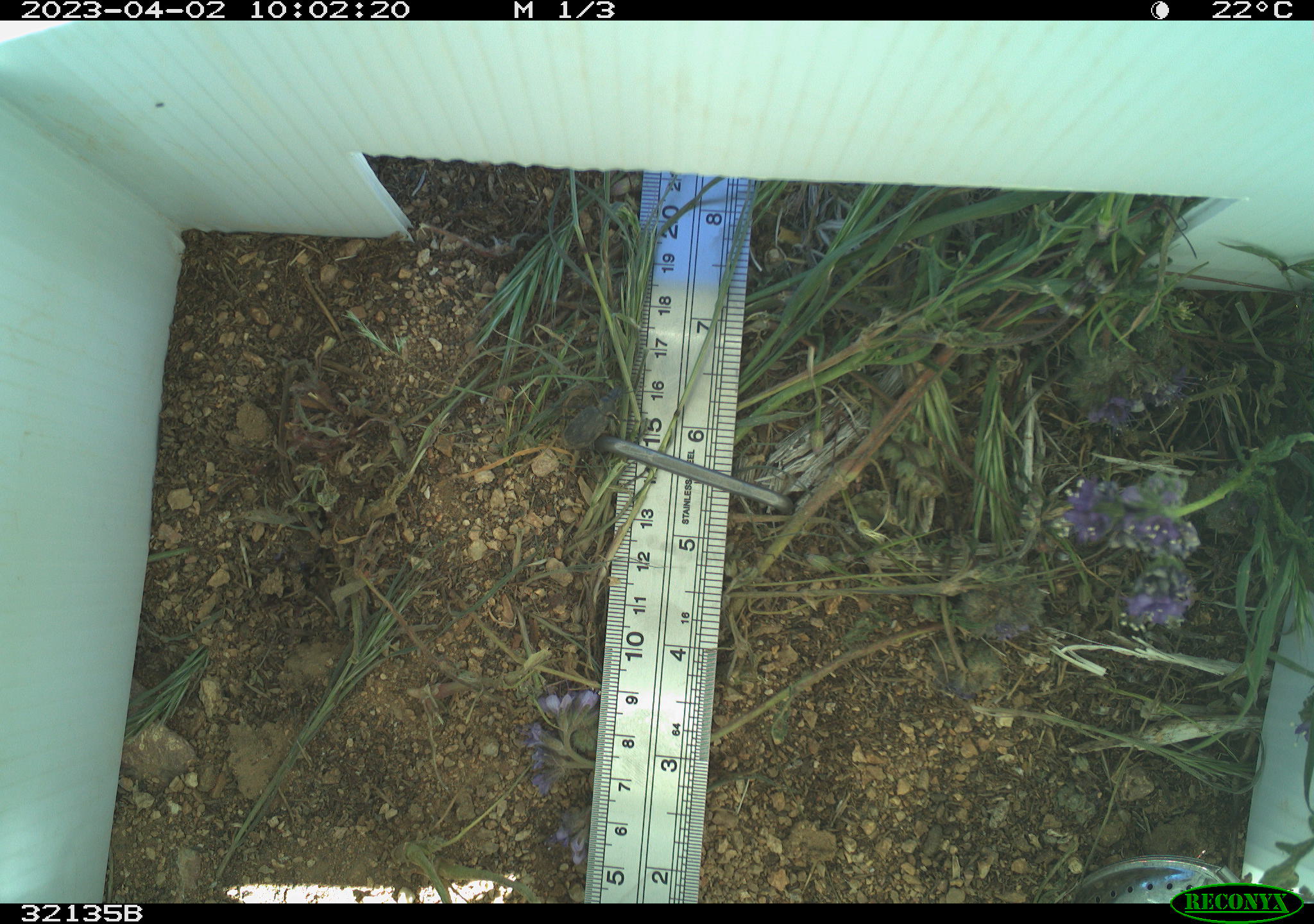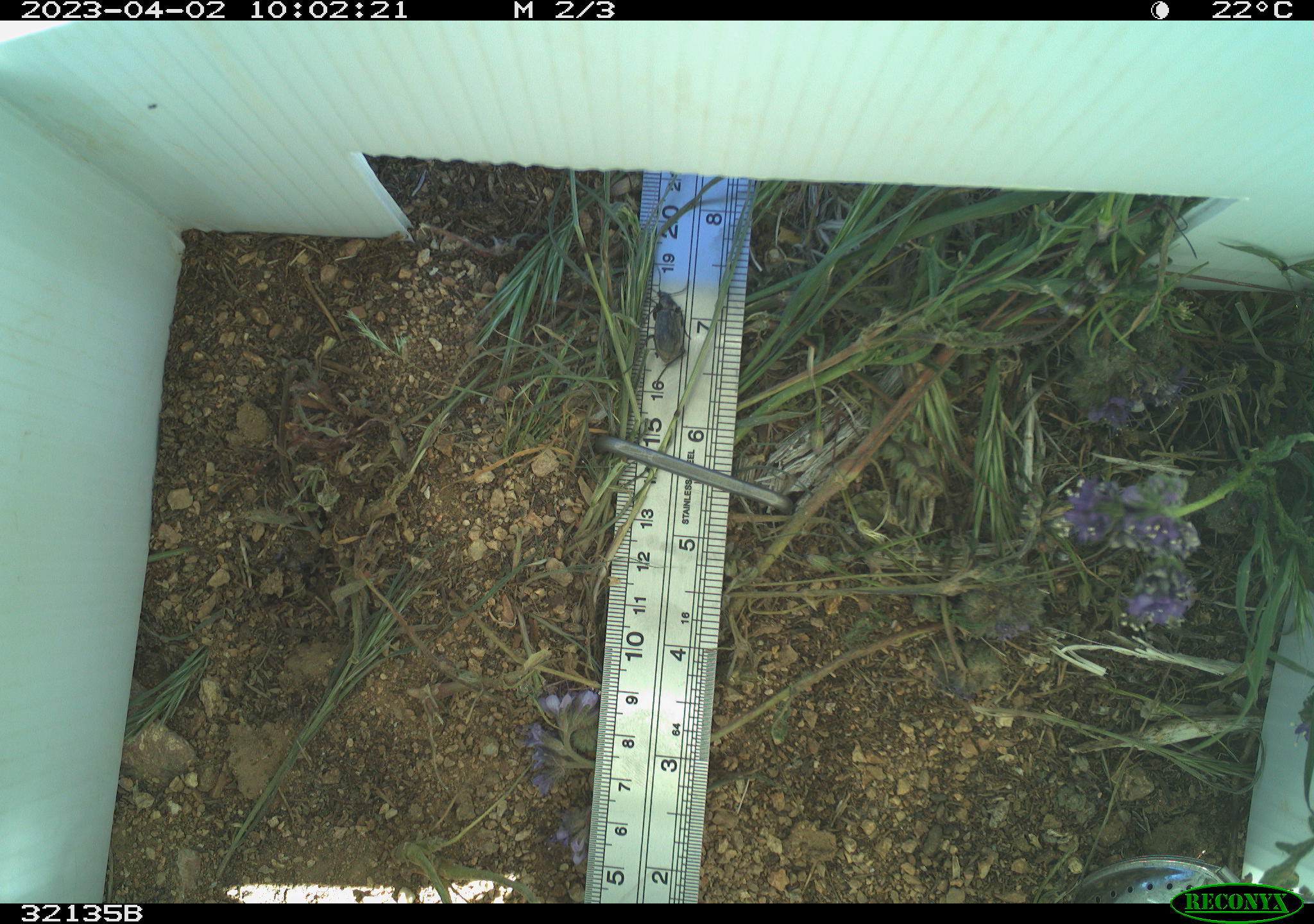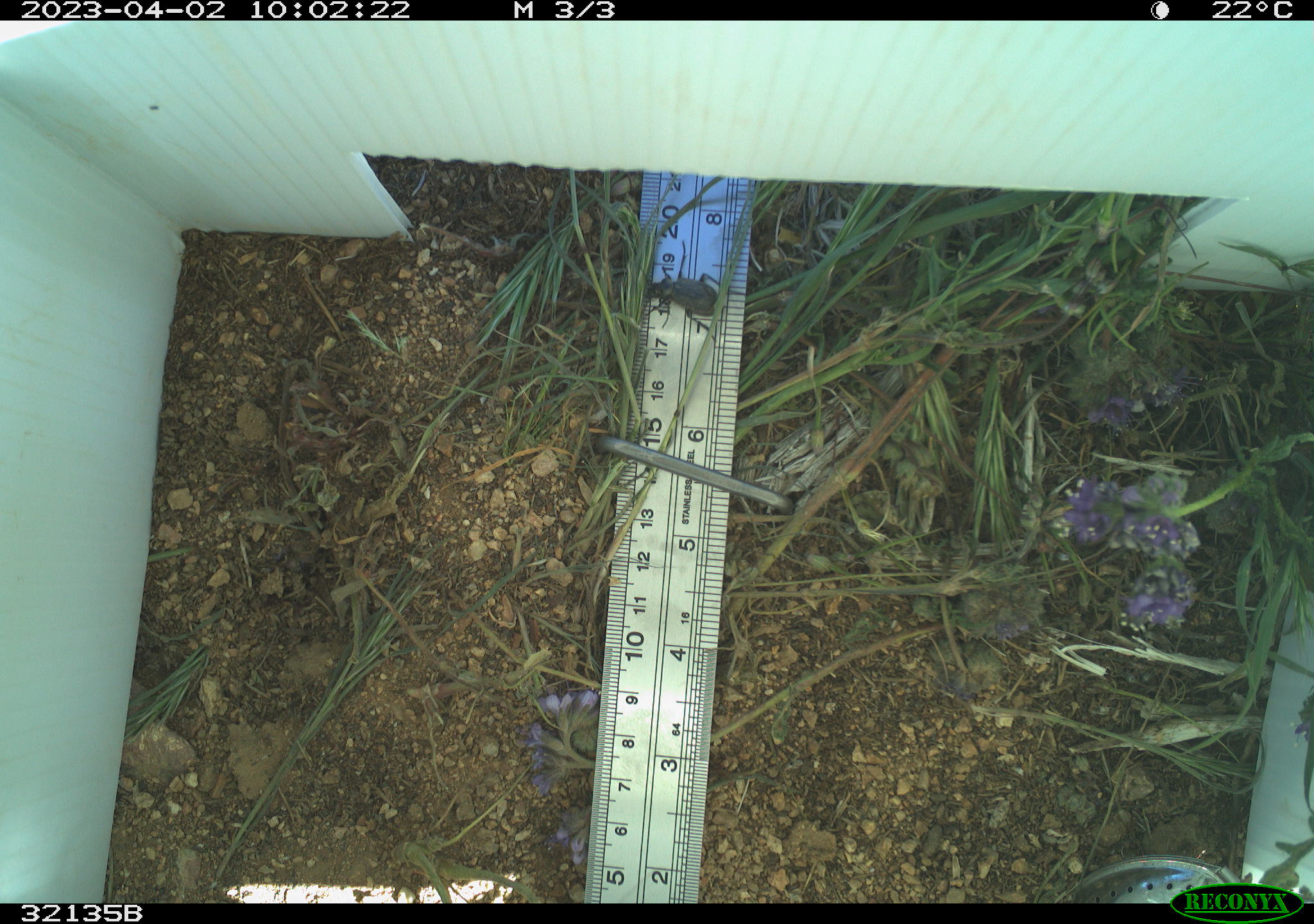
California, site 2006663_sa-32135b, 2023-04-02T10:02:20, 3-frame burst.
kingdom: Animalia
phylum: Arthropoda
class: Insecta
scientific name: Insecta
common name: insect